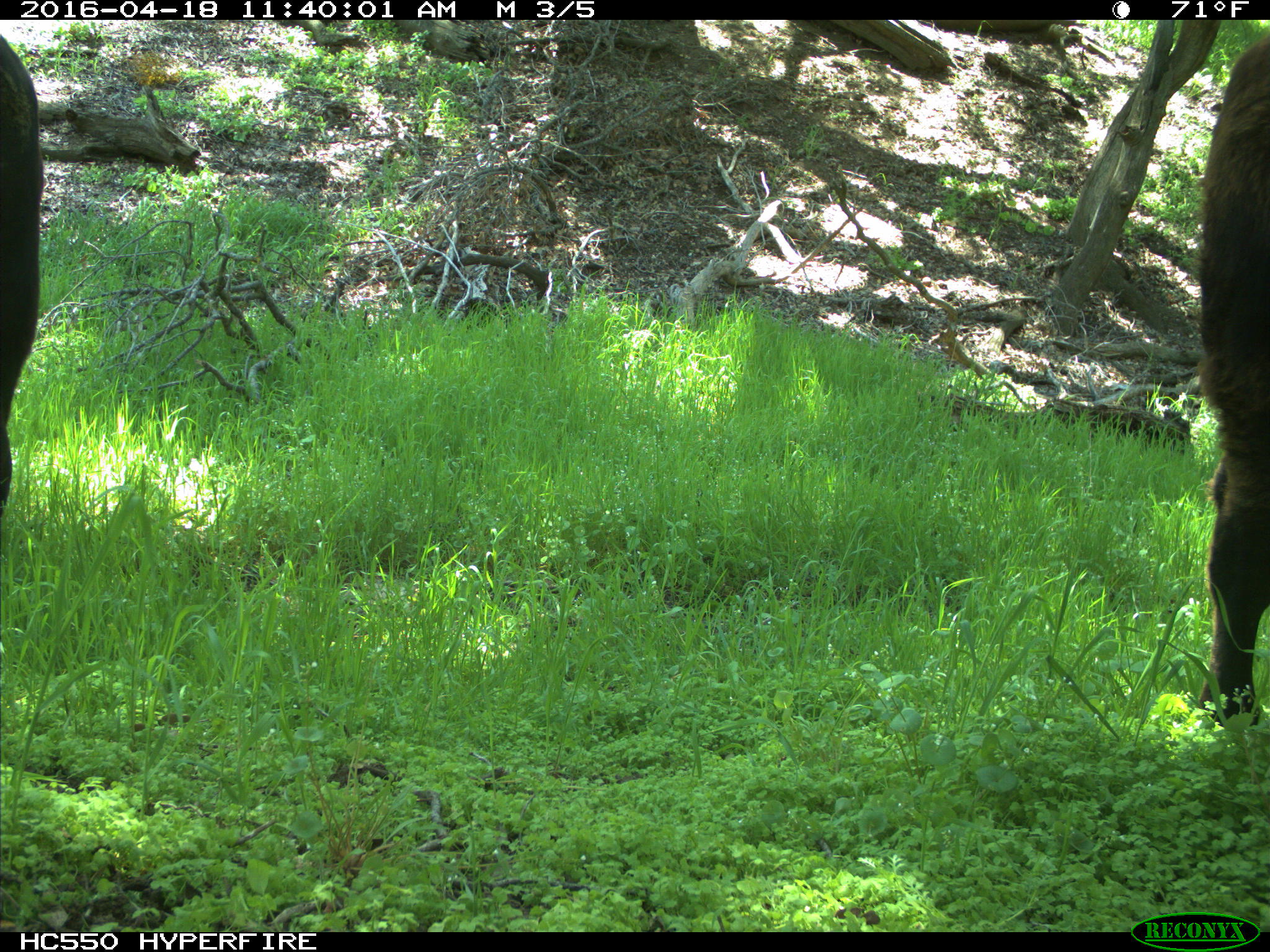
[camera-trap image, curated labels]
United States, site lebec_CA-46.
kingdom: Animalia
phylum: Chordata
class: Mammalia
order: Artiodactyla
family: Bovidae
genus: Bos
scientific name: Bos taurus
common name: domestic cow